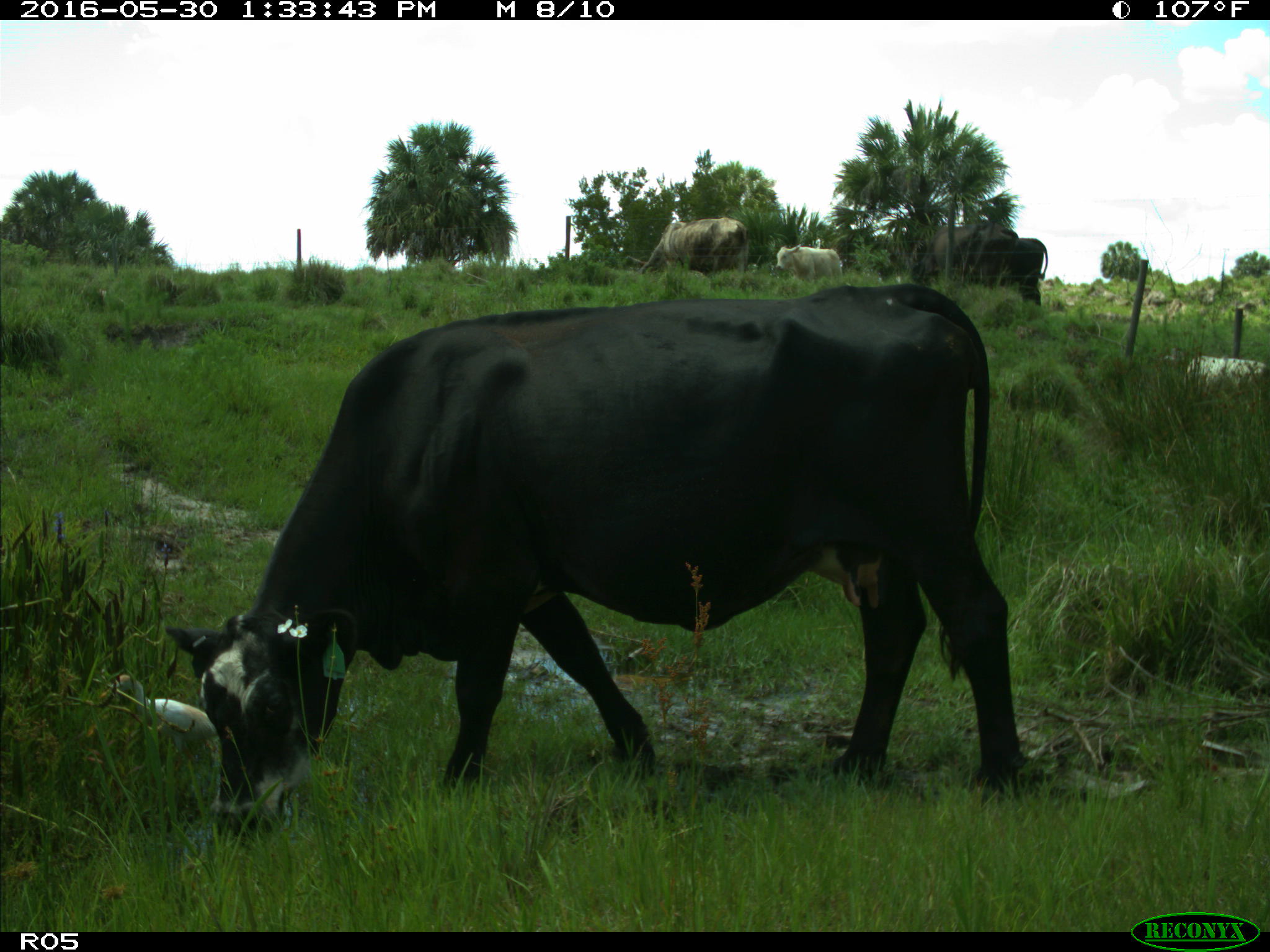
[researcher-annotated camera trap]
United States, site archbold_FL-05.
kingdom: Animalia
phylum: Chordata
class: Mammalia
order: Artiodactyla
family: Bovidae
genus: Bos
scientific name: Bos taurus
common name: domestic cow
Bos taurus (domestic cow).